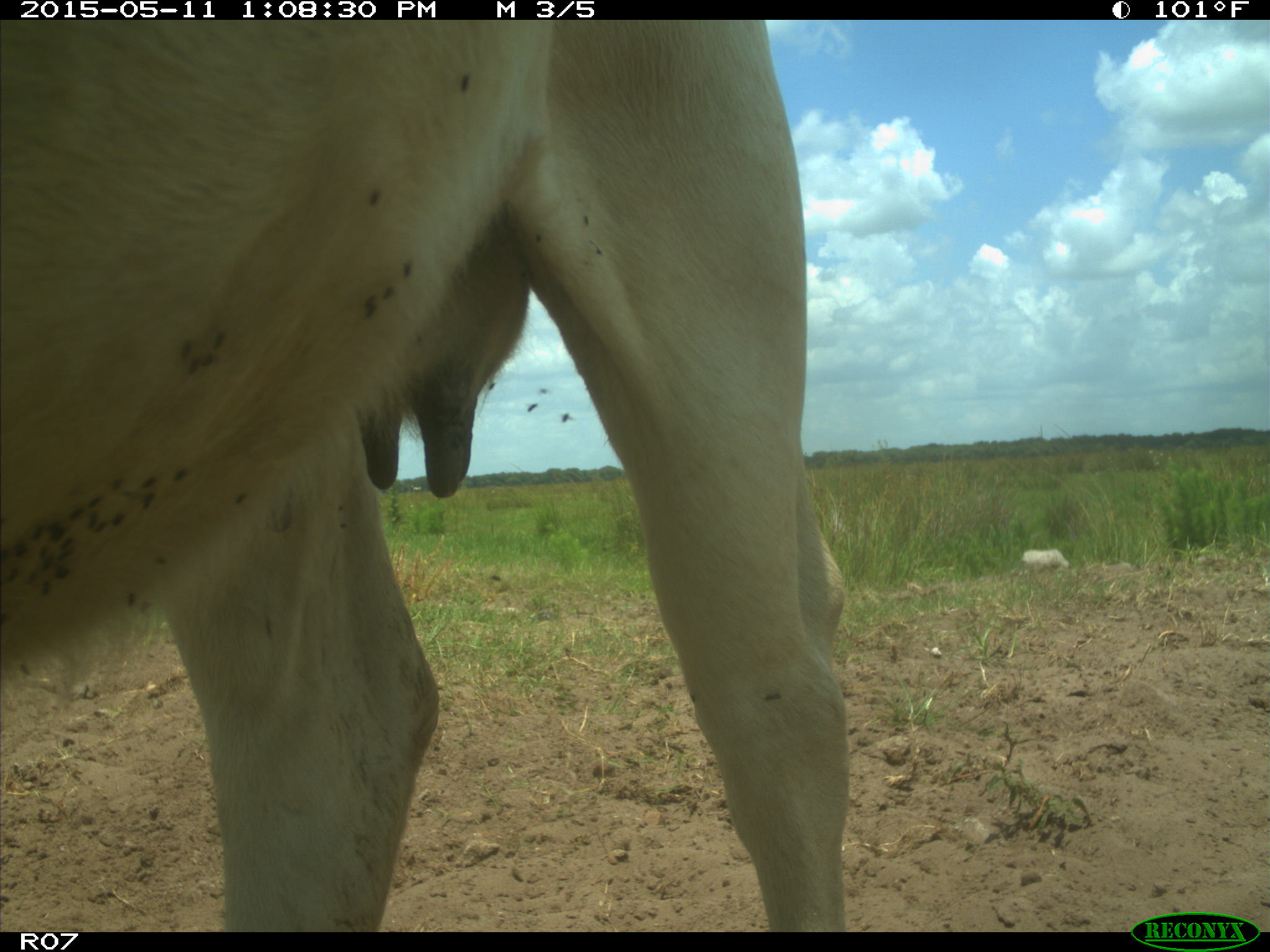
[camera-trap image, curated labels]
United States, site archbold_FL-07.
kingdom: Animalia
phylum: Chordata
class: Mammalia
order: Artiodactyla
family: Bovidae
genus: Bos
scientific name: Bos taurus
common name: domestic cow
Bos taurus (domestic cow).